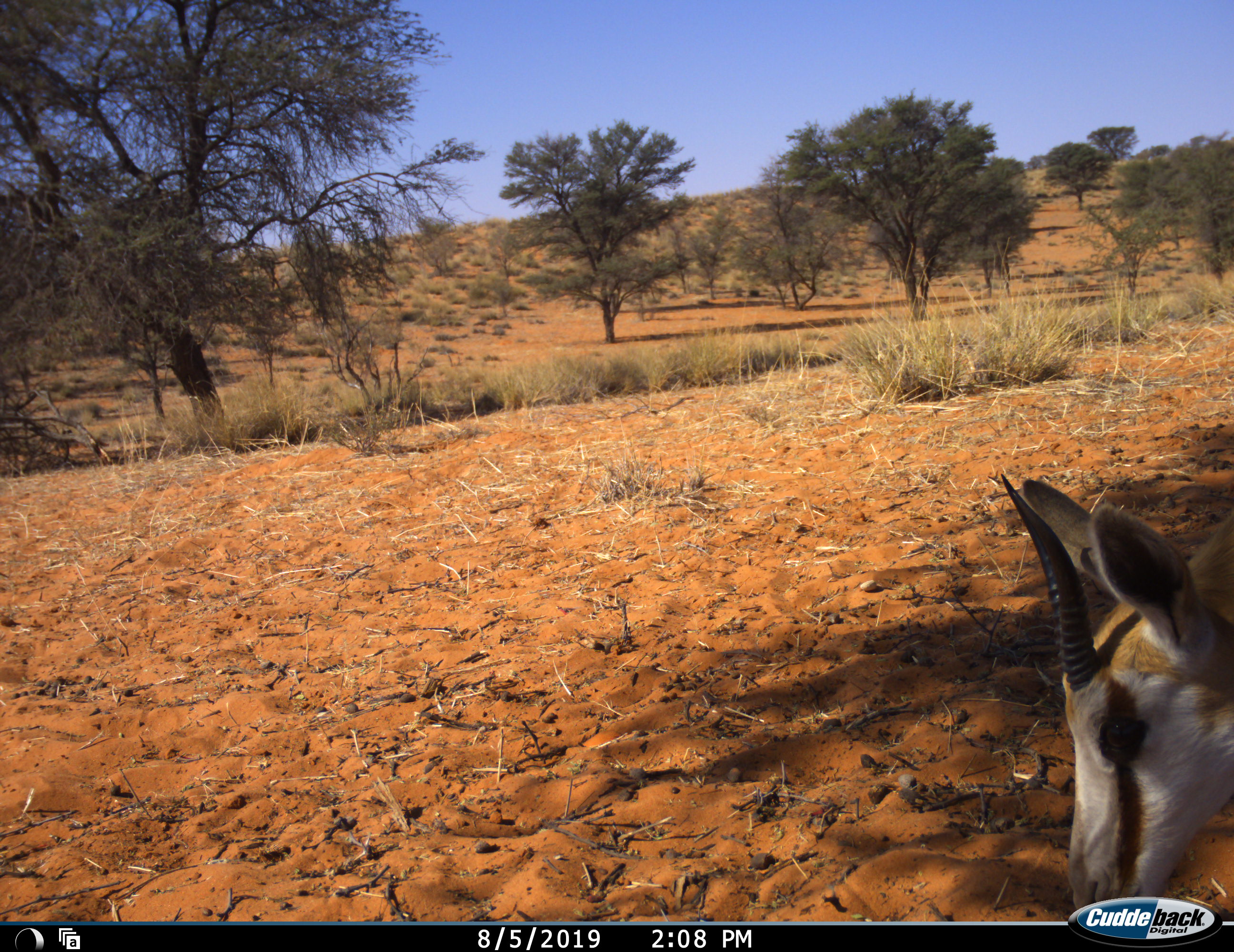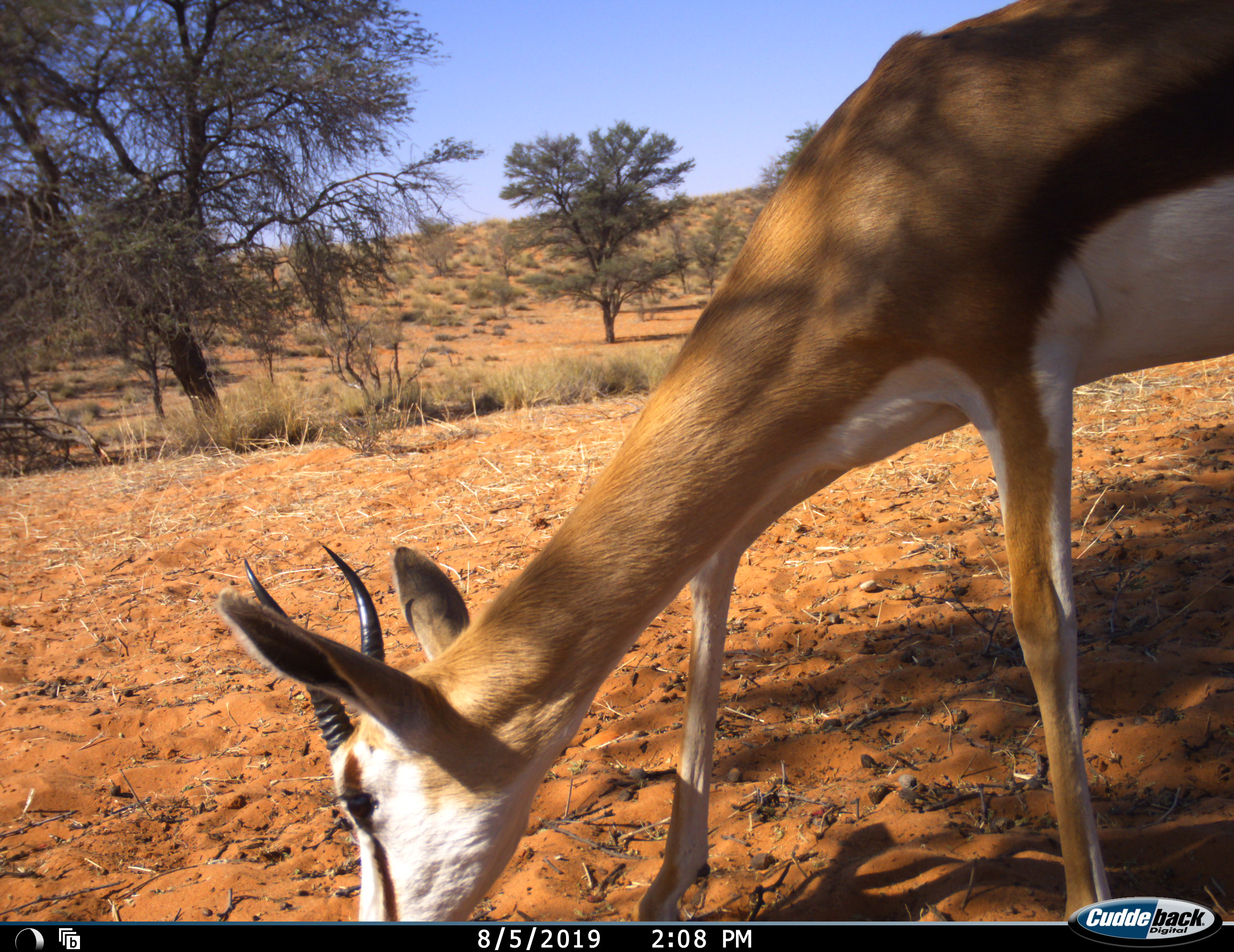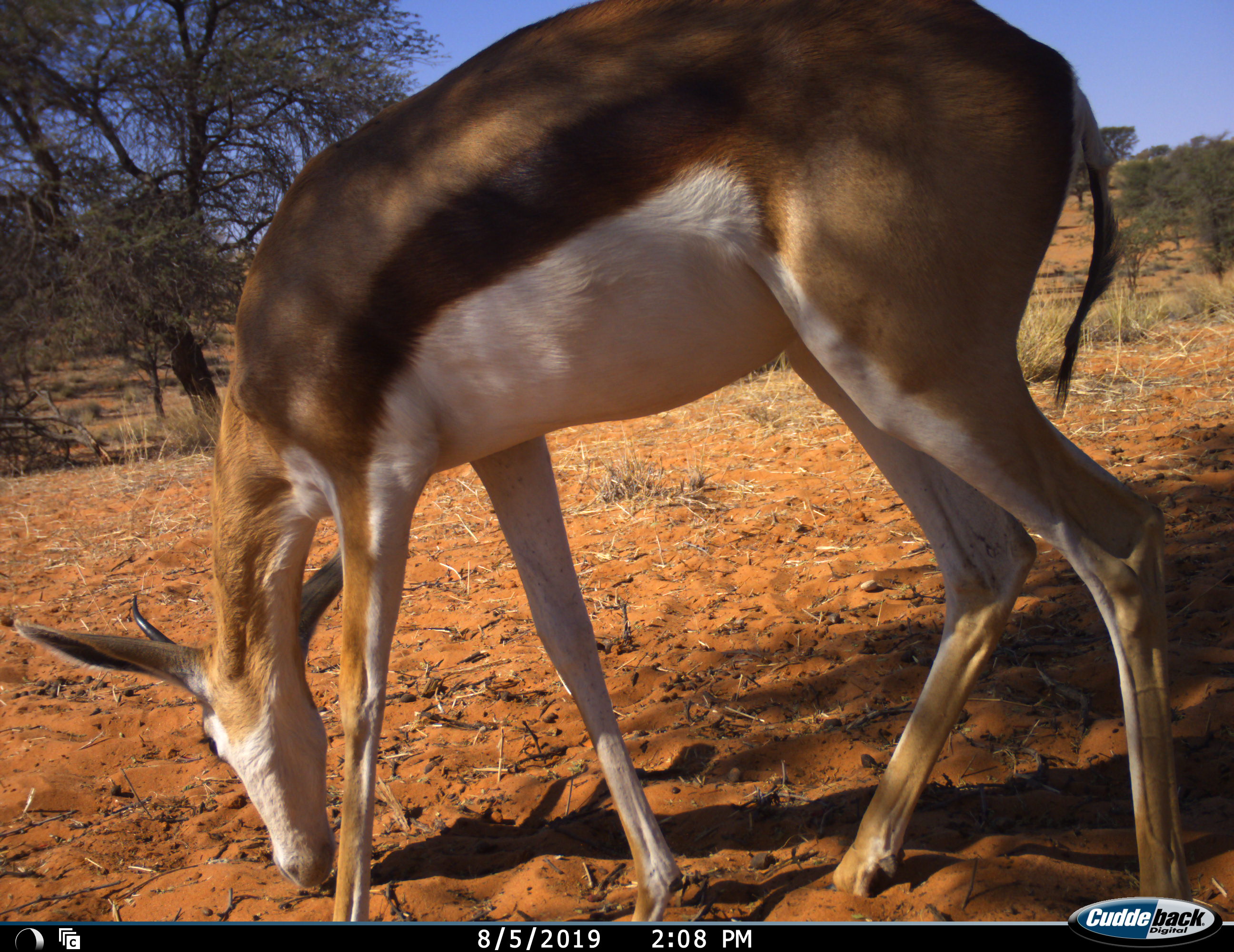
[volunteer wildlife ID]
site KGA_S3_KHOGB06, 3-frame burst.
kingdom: Animalia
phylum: Chordata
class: Mammalia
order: Artiodactyla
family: Bovidae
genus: Antidorcas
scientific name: Antidorcas marsupialis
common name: springbok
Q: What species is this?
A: Springbok (Antidorcas marsupialis).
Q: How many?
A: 1.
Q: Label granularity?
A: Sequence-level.